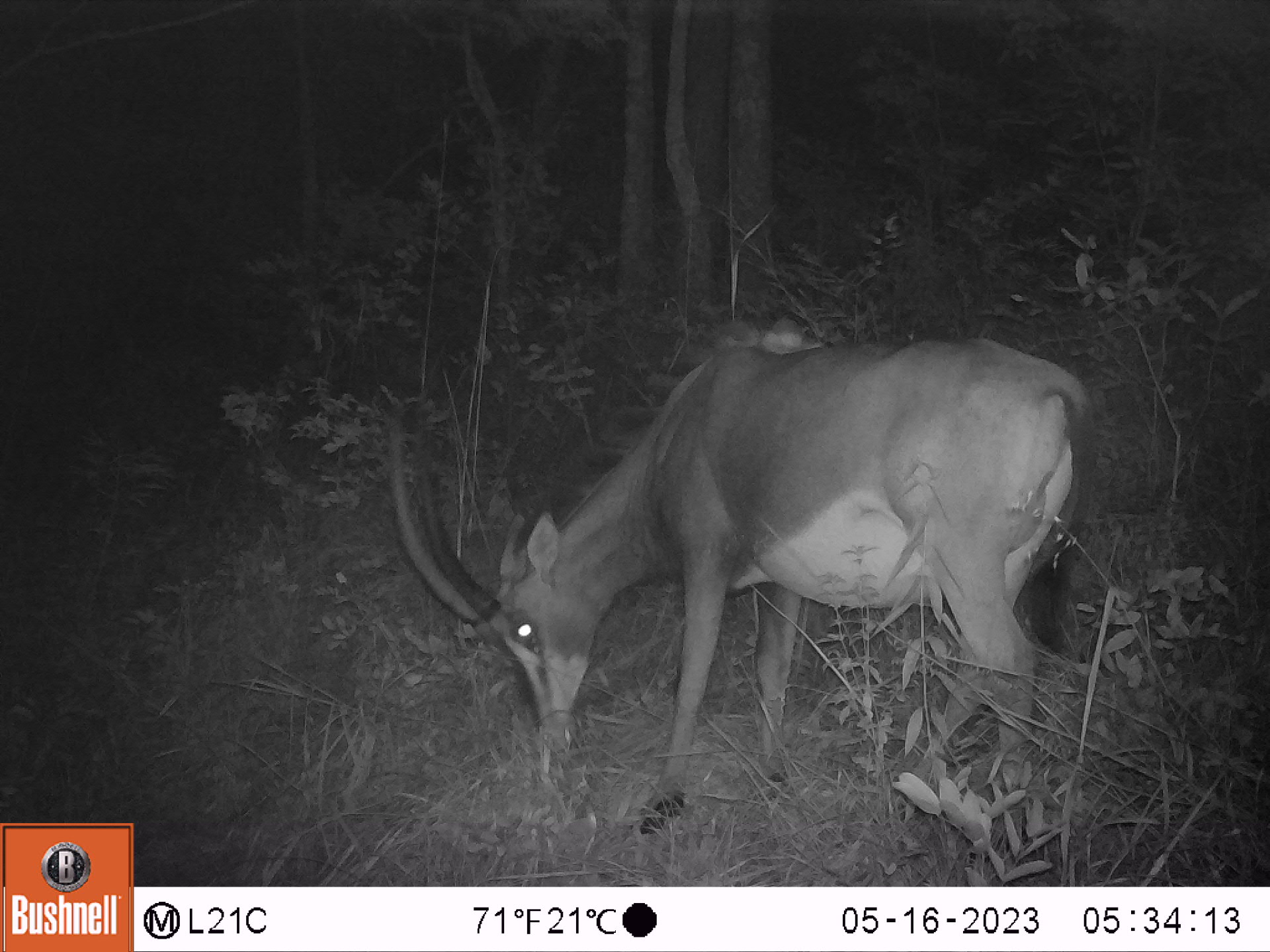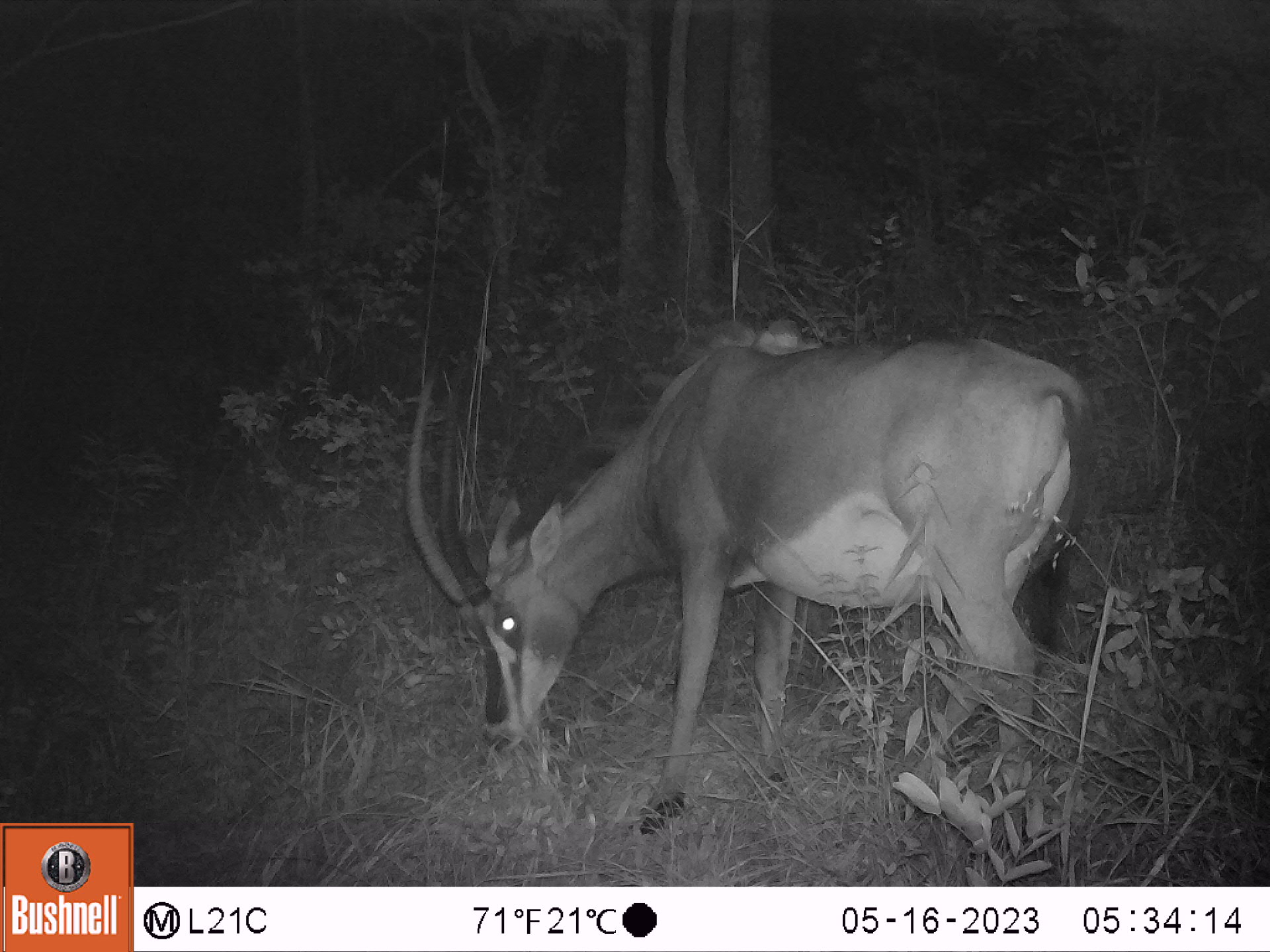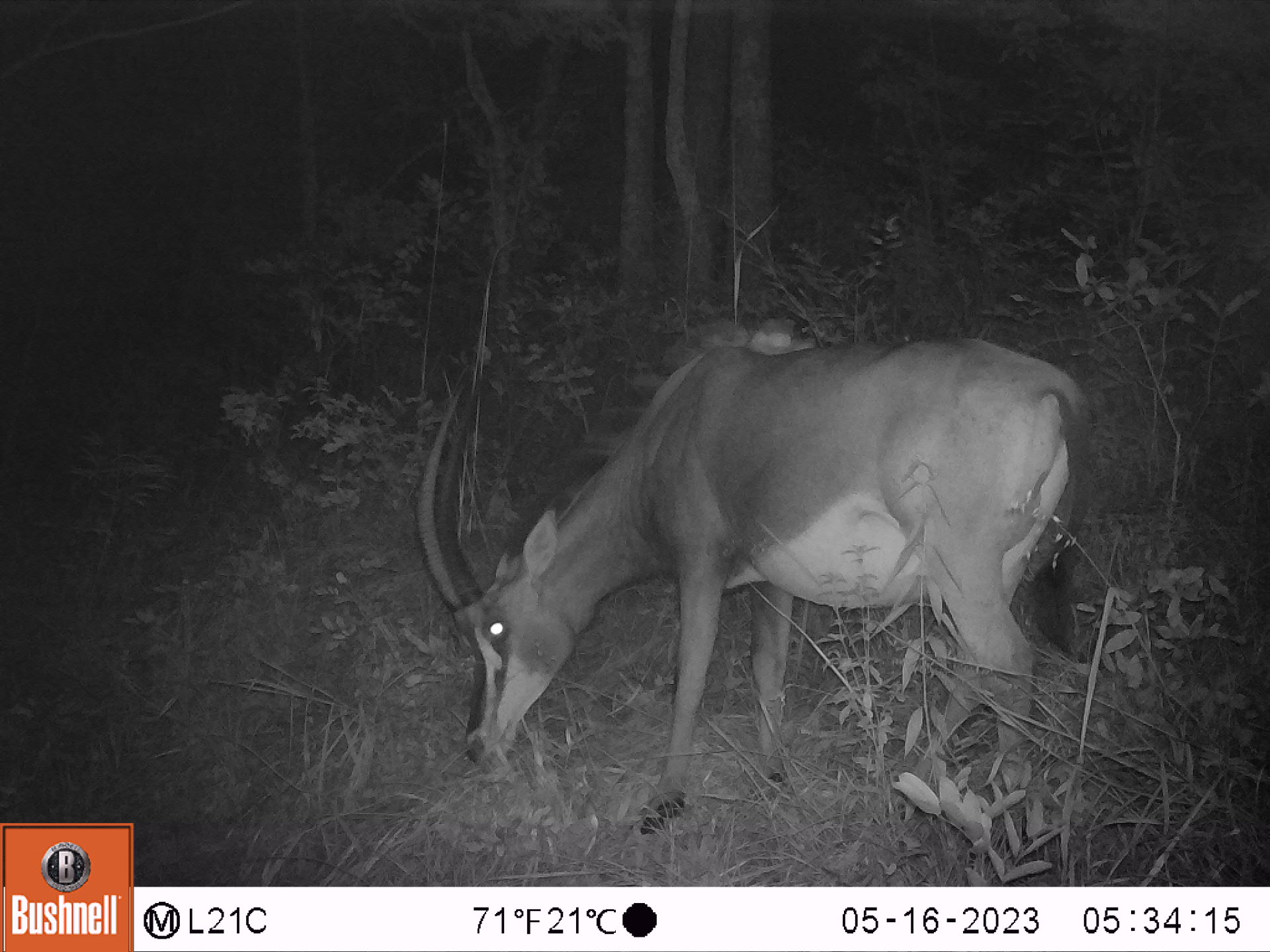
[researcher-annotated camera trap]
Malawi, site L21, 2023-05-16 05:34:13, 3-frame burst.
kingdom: Animalia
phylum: Chordata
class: Mammalia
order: Artiodactyla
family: Bovidae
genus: Hippotragus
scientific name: Hippotragus niger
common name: sable antelope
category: sable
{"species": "sable (sable antelope) (Hippotragus niger)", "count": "1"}